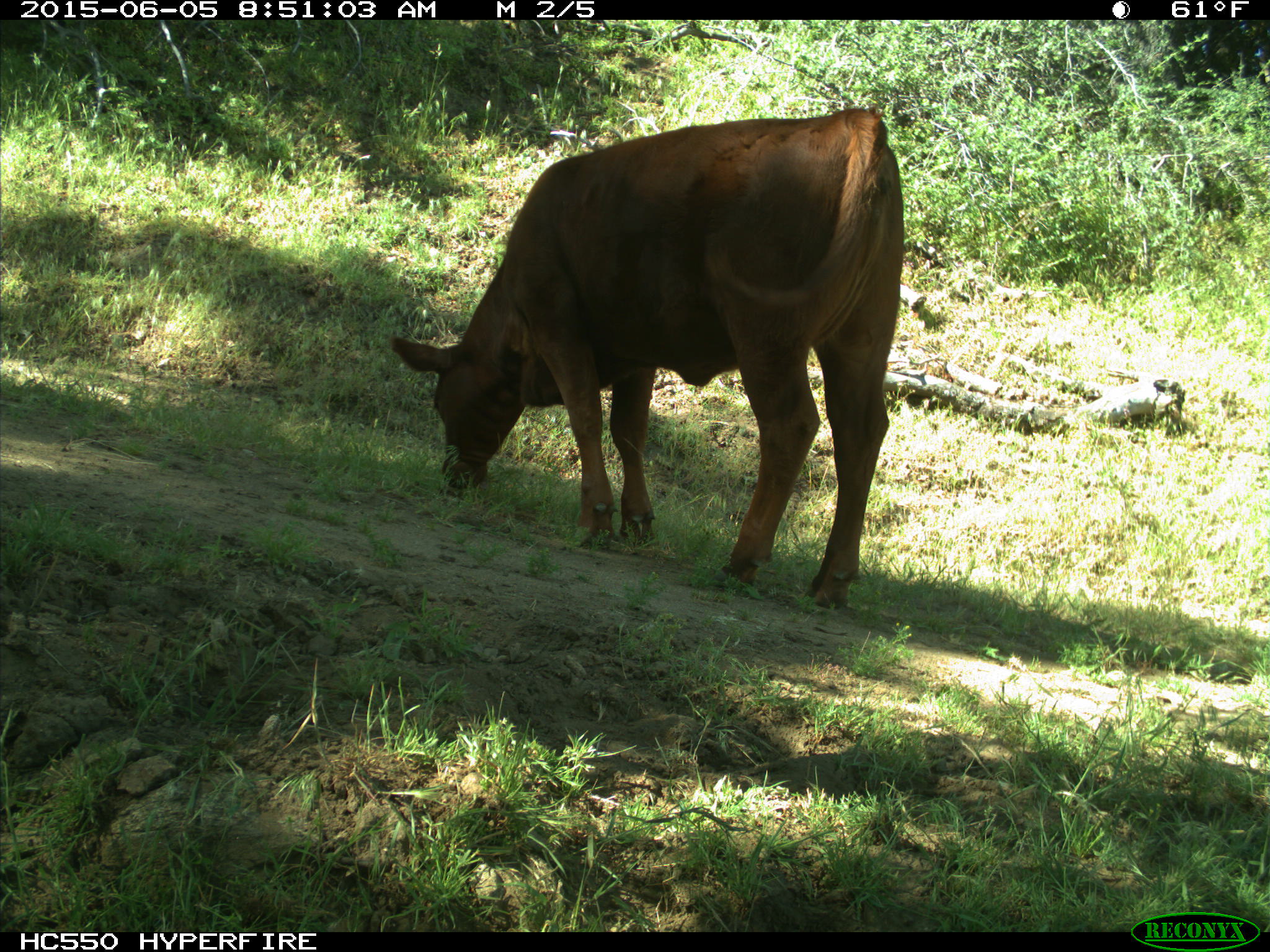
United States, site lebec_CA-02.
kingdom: Animalia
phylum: Chordata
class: Mammalia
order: Artiodactyla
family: Bovidae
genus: Bos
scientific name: Bos taurus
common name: domestic cow